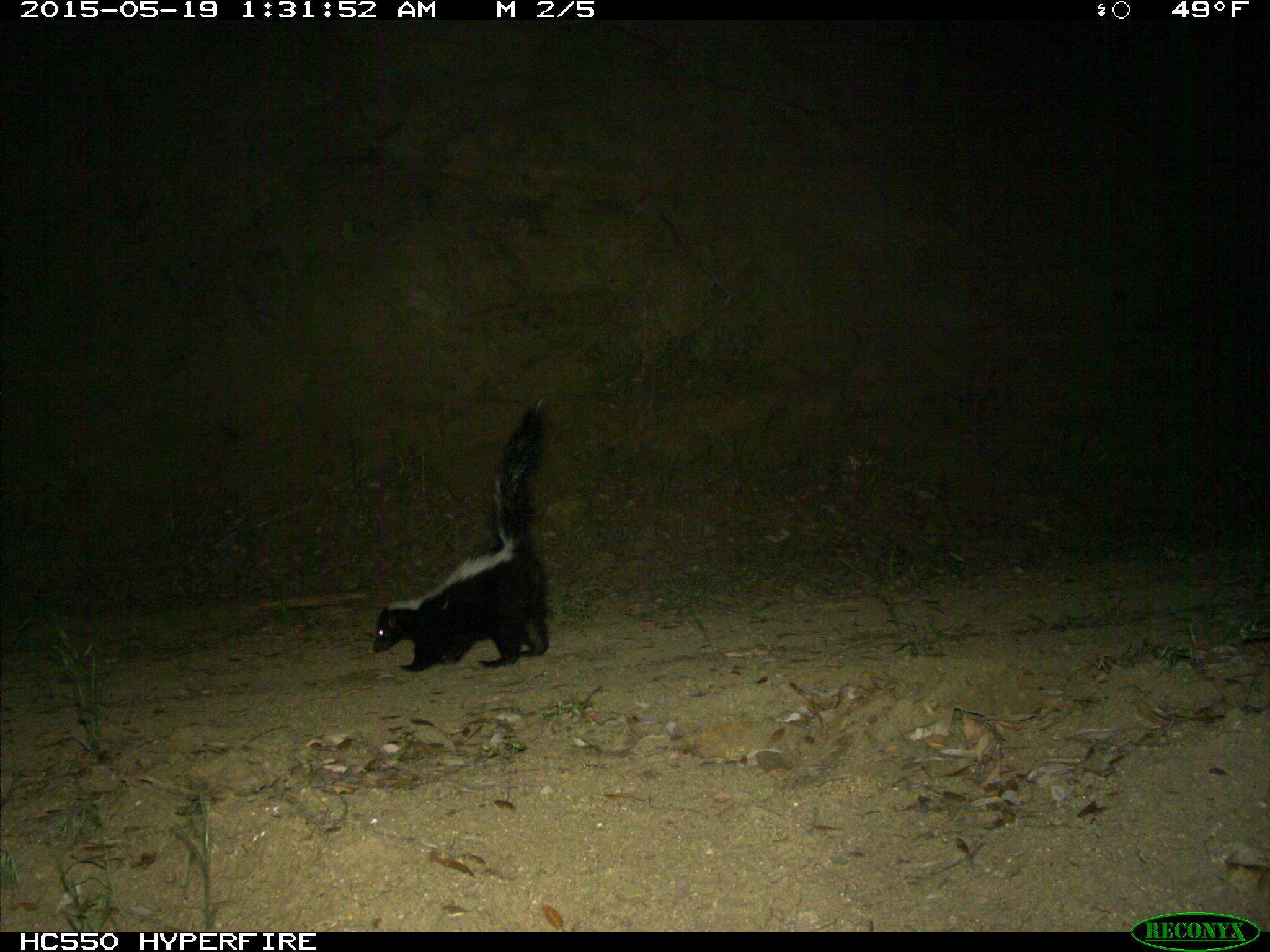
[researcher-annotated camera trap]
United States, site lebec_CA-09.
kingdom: Animalia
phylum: Chordata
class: Mammalia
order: Carnivora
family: Mephitidae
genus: Mephitis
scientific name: Mephitis mephitis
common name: striped skunk